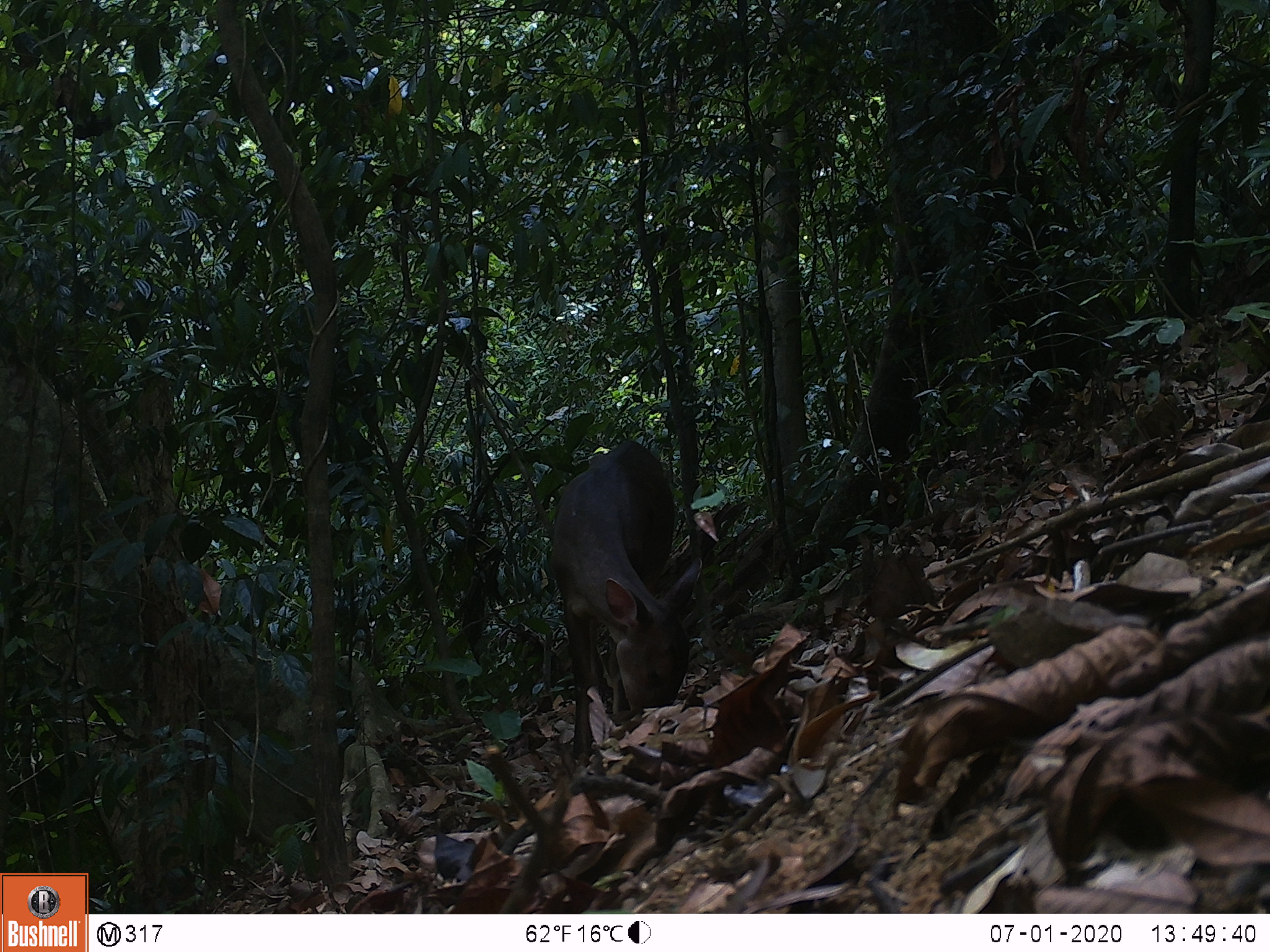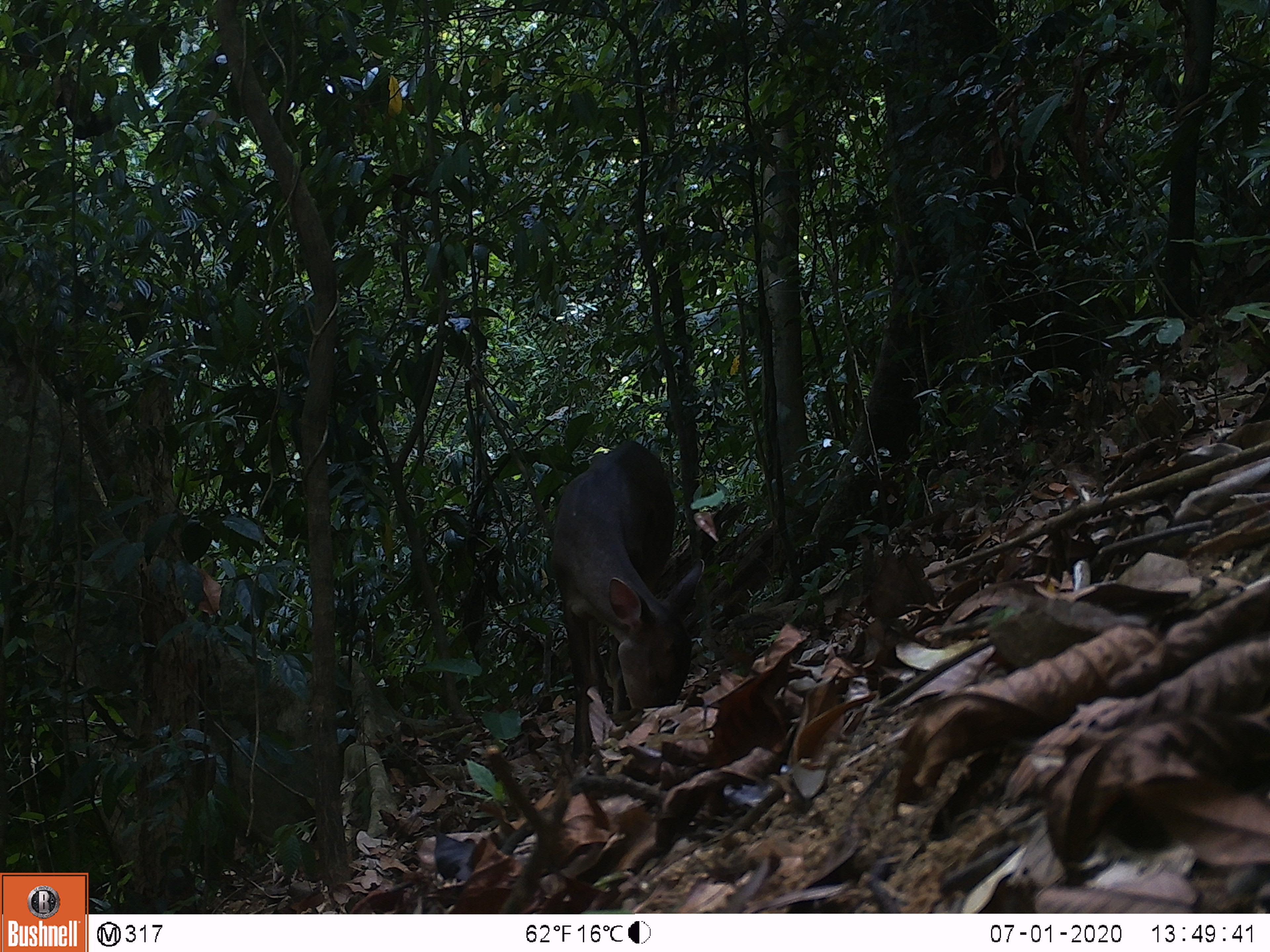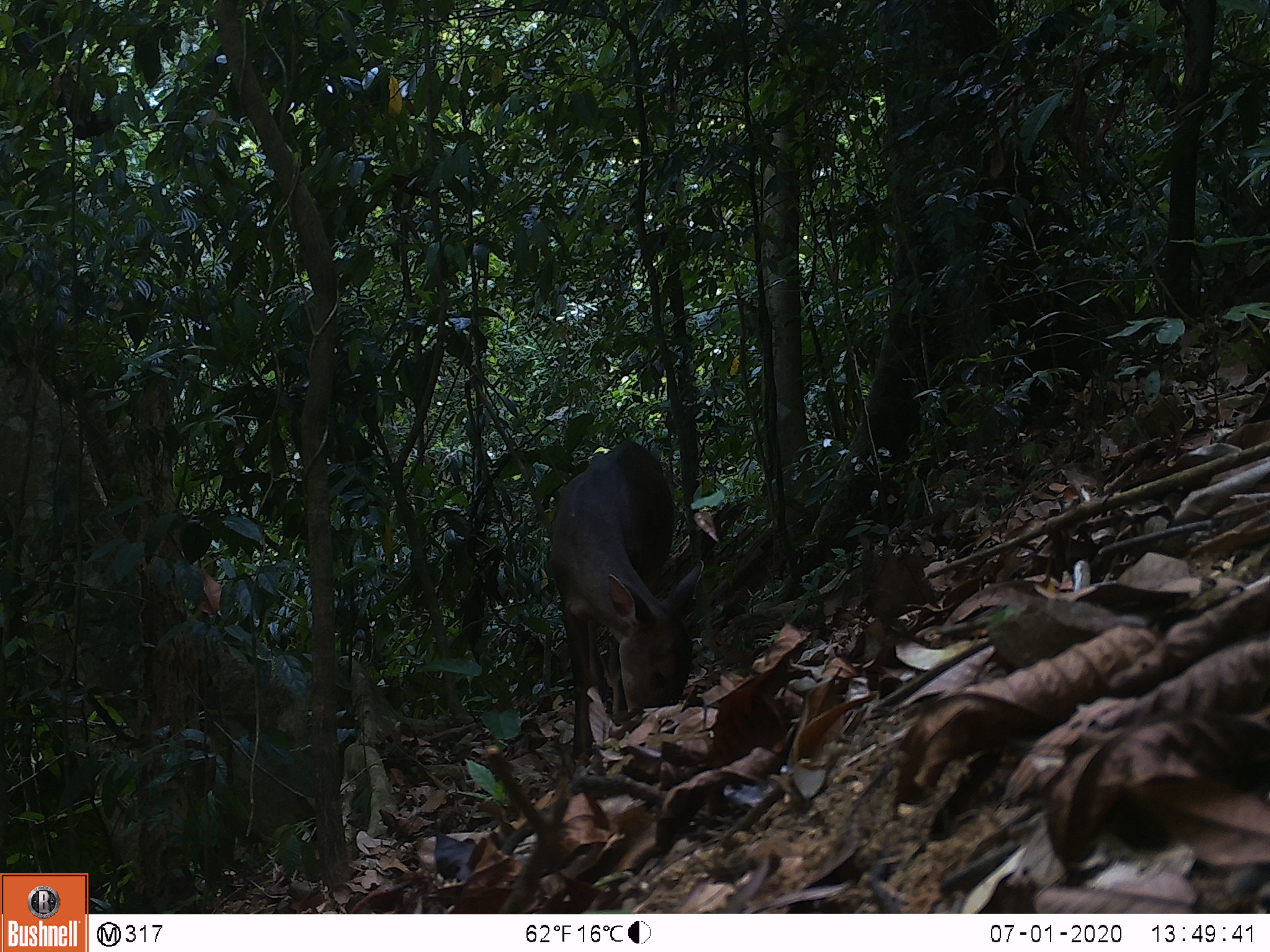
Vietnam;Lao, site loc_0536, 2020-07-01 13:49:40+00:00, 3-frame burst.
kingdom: Animalia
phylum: Chordata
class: Mammalia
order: Artiodactyla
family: Cervidae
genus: Muntiacus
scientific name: Muntiacus vuquangensis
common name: large-antlered muntjac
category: large antlered muntjac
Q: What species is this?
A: Large antlered muntjac (large-antlered muntjac) (Muntiacus vuquangensis).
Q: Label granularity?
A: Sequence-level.